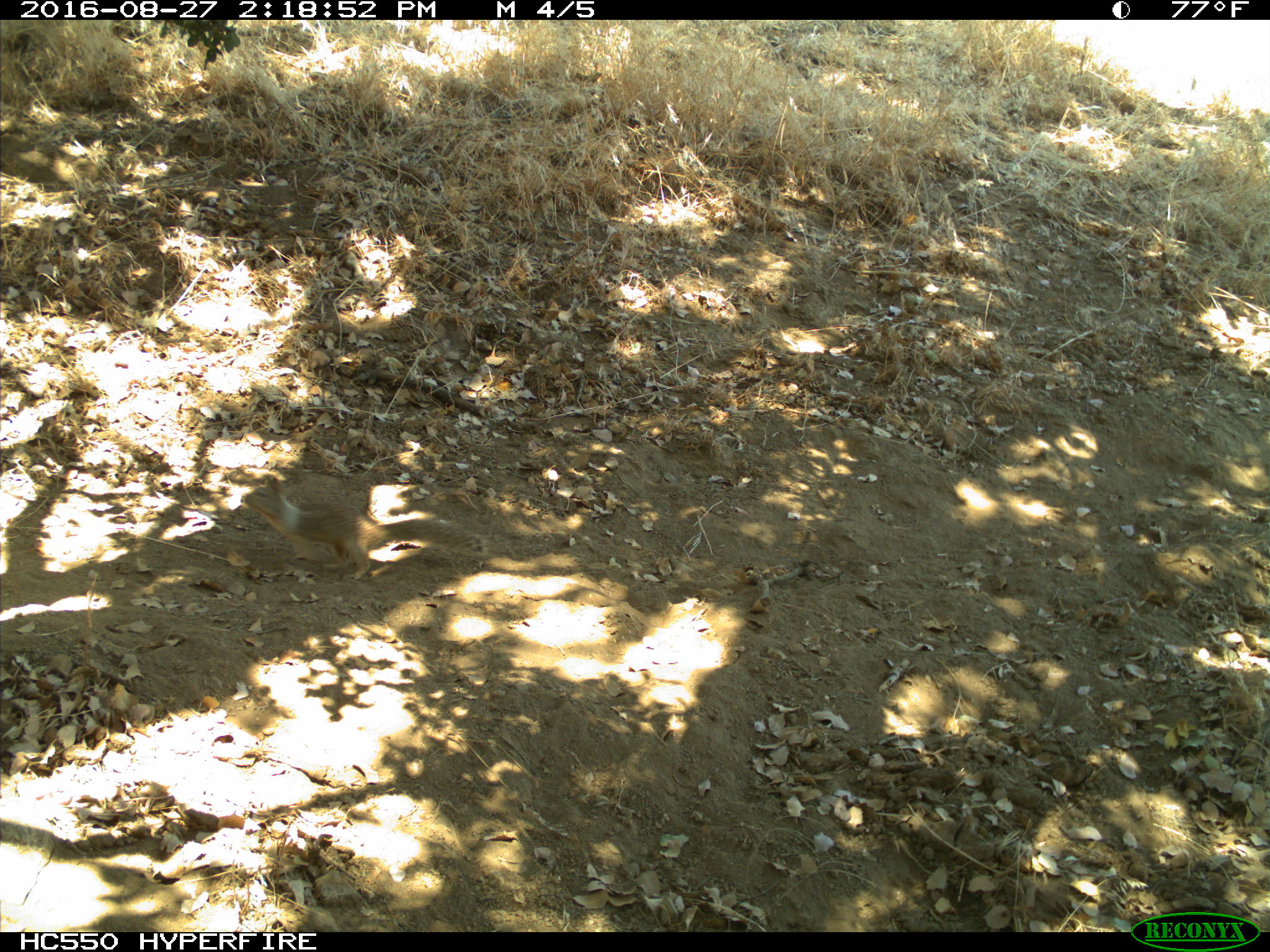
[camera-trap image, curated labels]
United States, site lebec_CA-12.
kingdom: Animalia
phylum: Chordata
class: Mammalia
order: Rodentia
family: Sciuridae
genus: Otospermophilus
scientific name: Otospermophilus beecheyi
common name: california ground squirrel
Otospermophilus beecheyi (california ground squirrel).